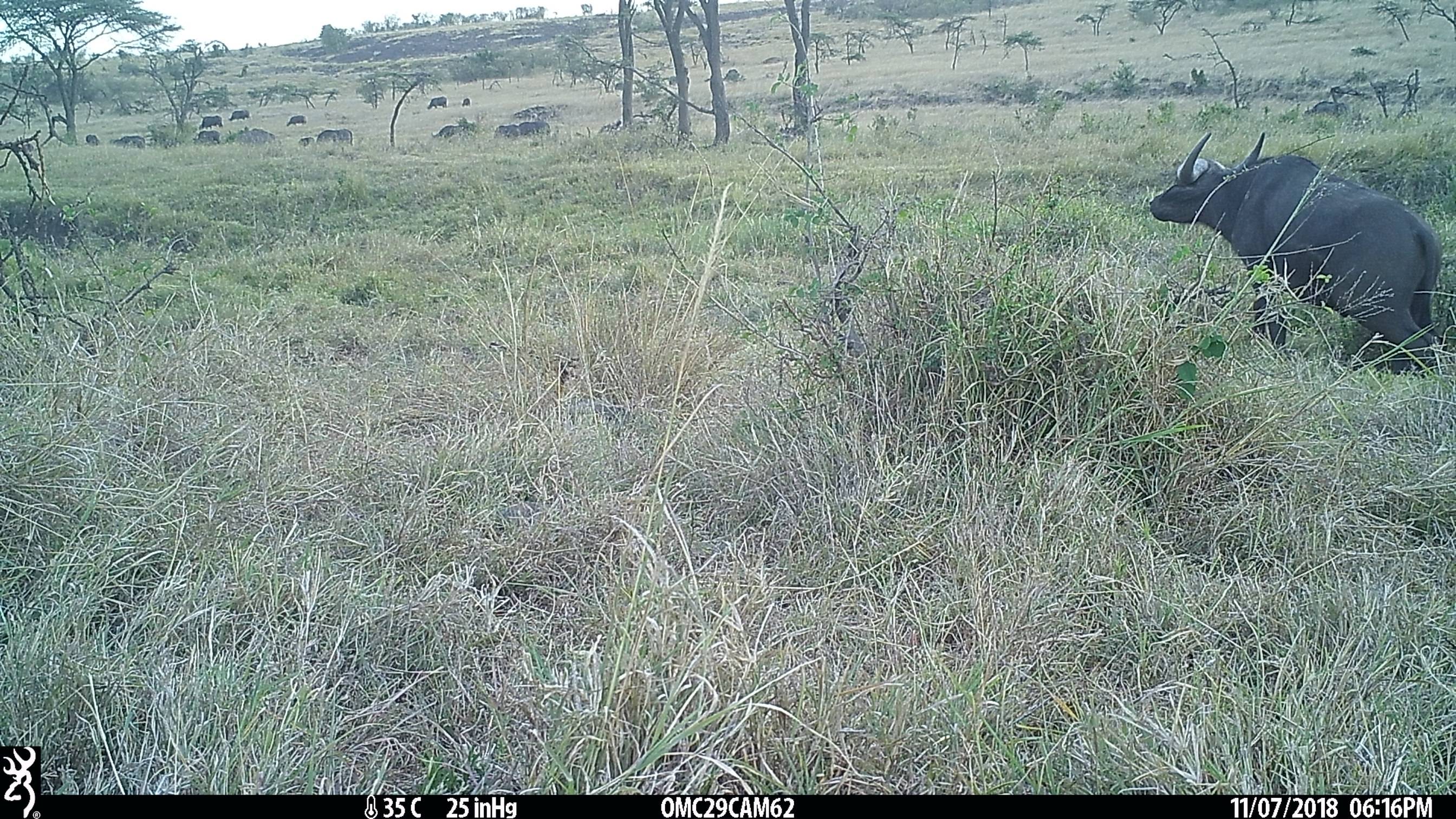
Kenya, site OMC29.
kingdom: Animalia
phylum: Chordata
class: Mammalia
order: Artiodactyla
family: Bovidae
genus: Syncerus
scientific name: Syncerus caffer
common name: buffalo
Buffalo (Syncerus caffer).